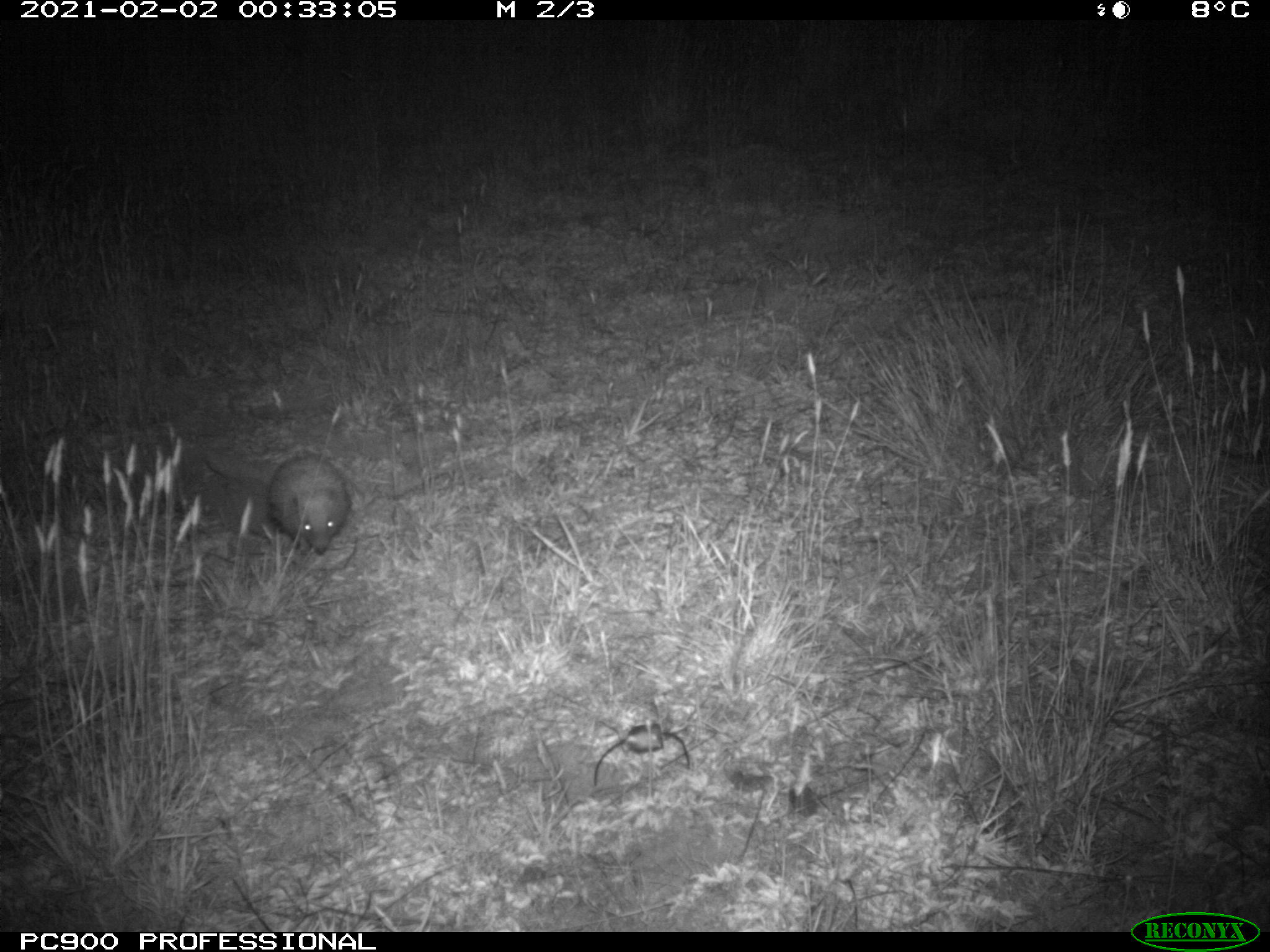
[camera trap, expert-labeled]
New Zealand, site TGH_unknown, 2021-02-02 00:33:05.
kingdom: Animalia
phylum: Chordata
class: Mammalia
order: Eulipotyphla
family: Erinaceidae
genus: Erinaceus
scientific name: Erinaceus europaeus europaeus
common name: european hedgehog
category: hedgehog